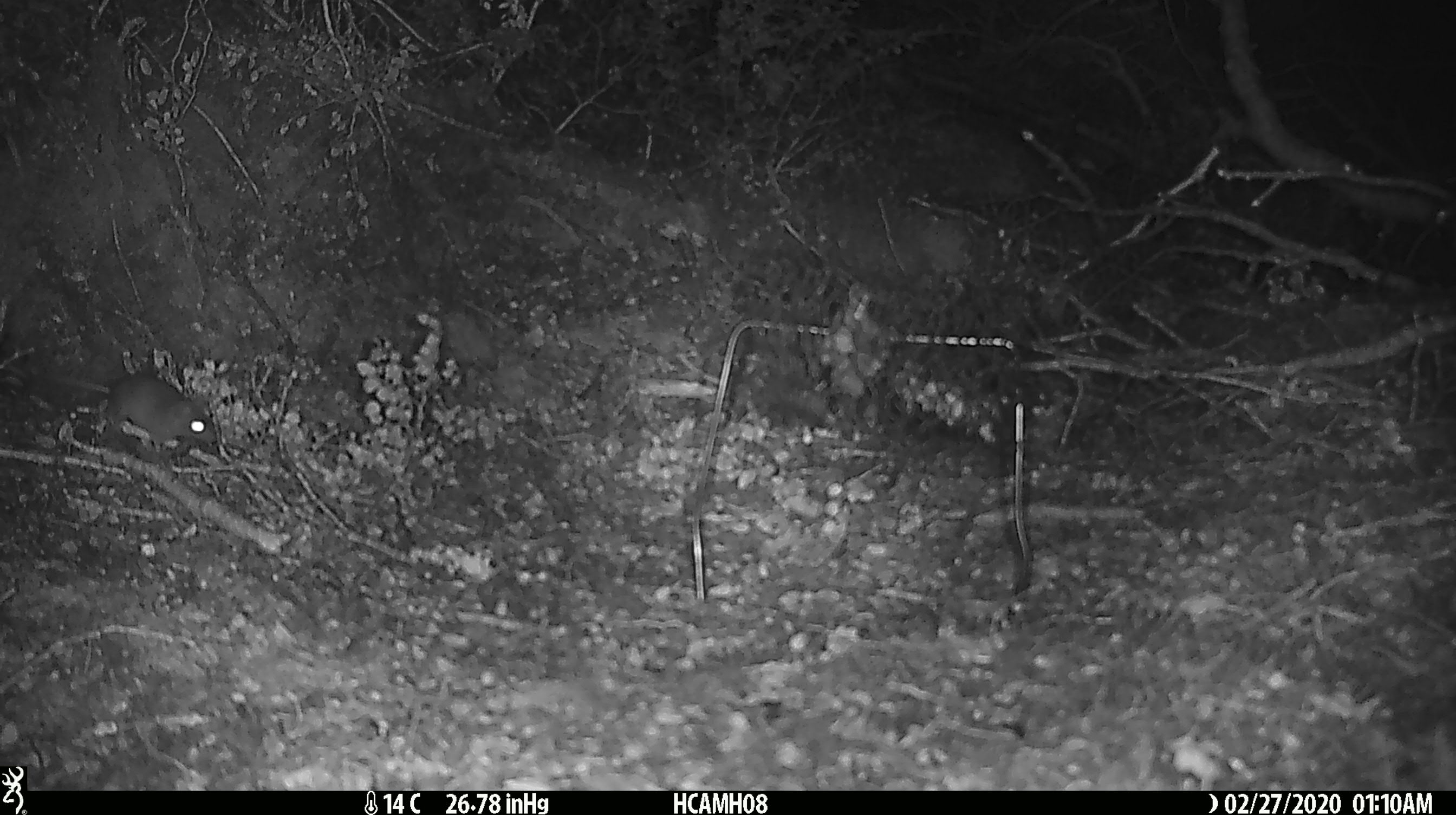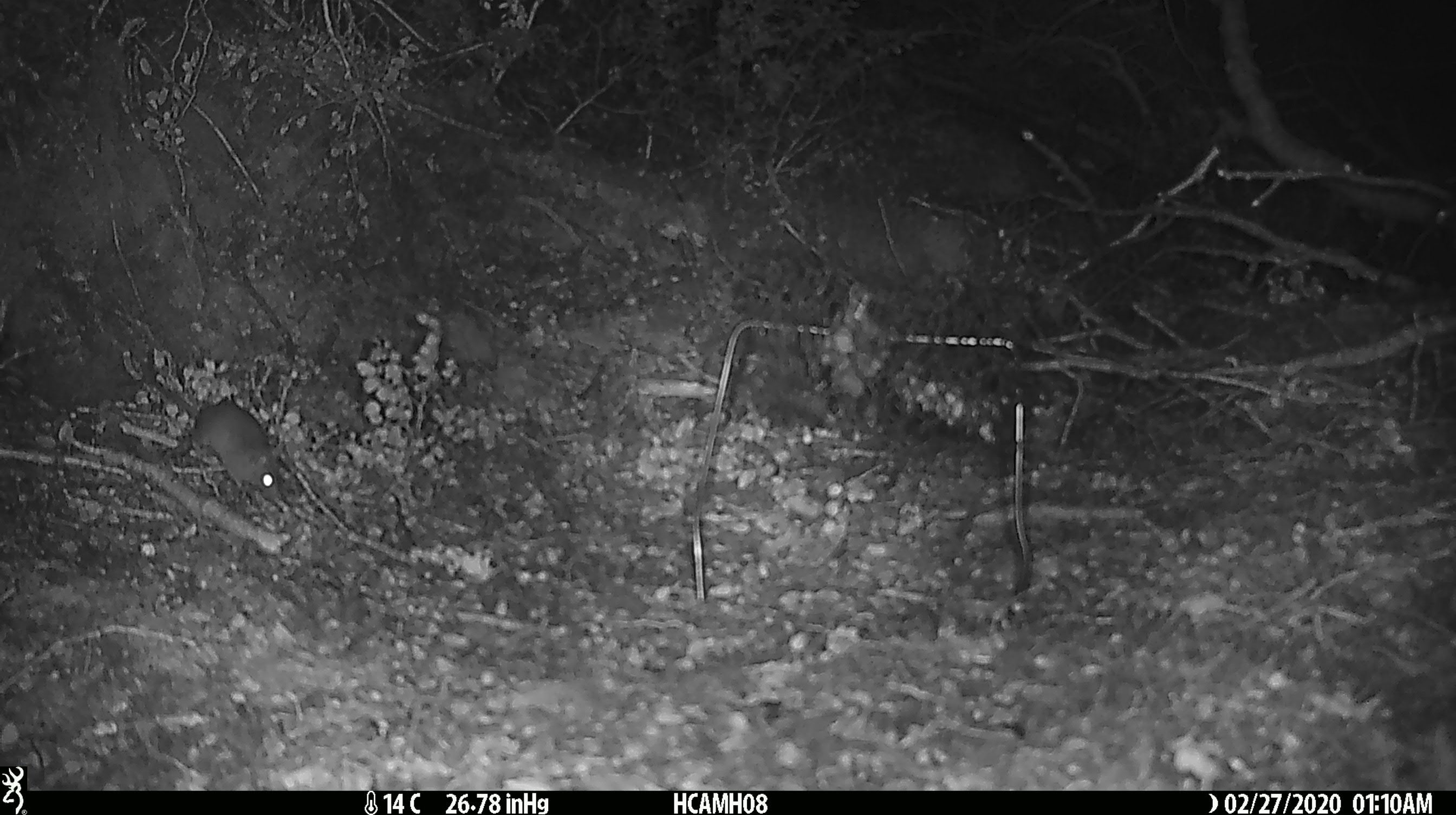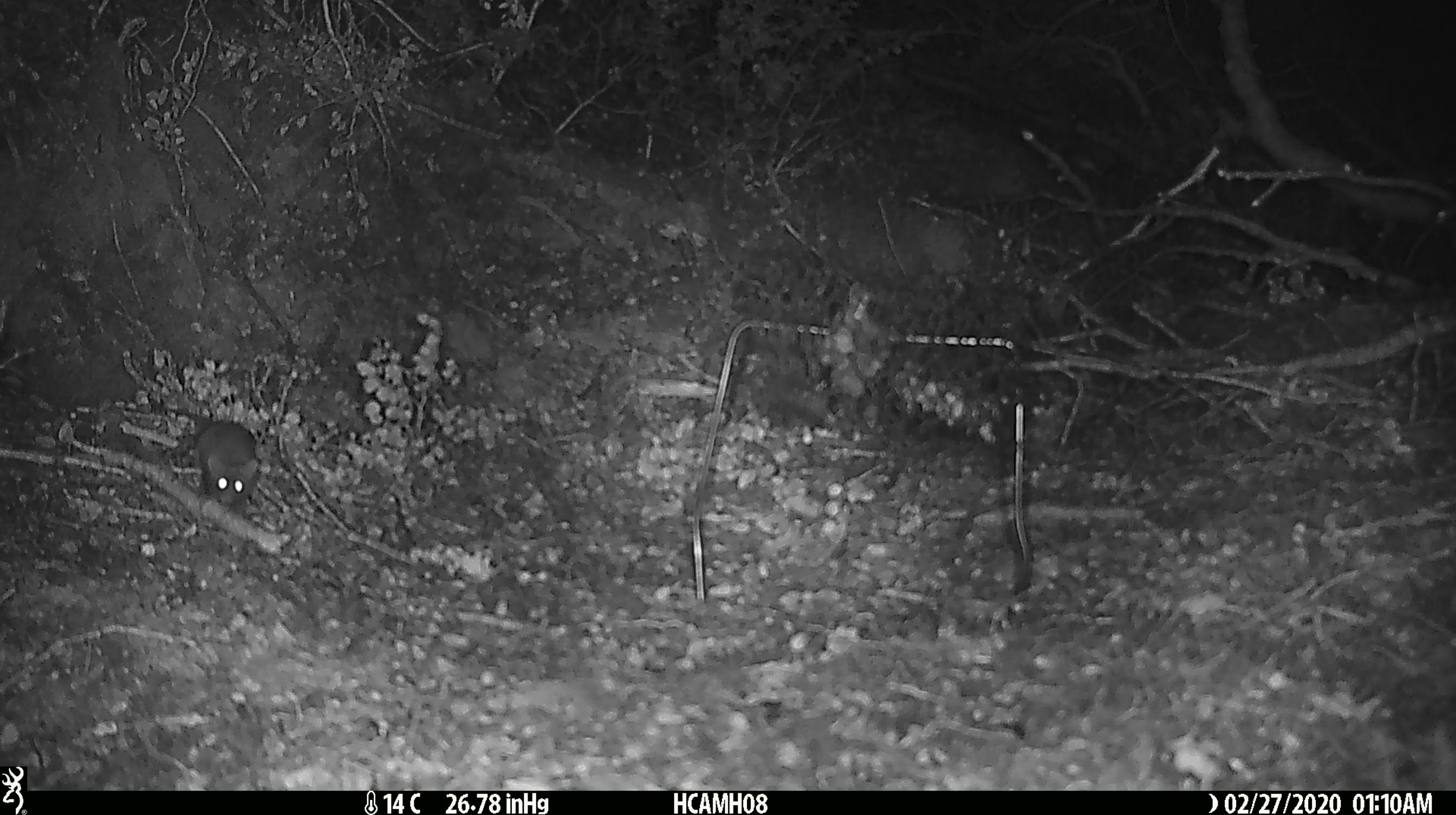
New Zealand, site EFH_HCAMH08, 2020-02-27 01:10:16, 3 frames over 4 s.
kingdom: Animalia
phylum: Chordata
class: Mammalia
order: Rodentia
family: Muridae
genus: Mus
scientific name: Mus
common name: mouse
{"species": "mouse (Mus)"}